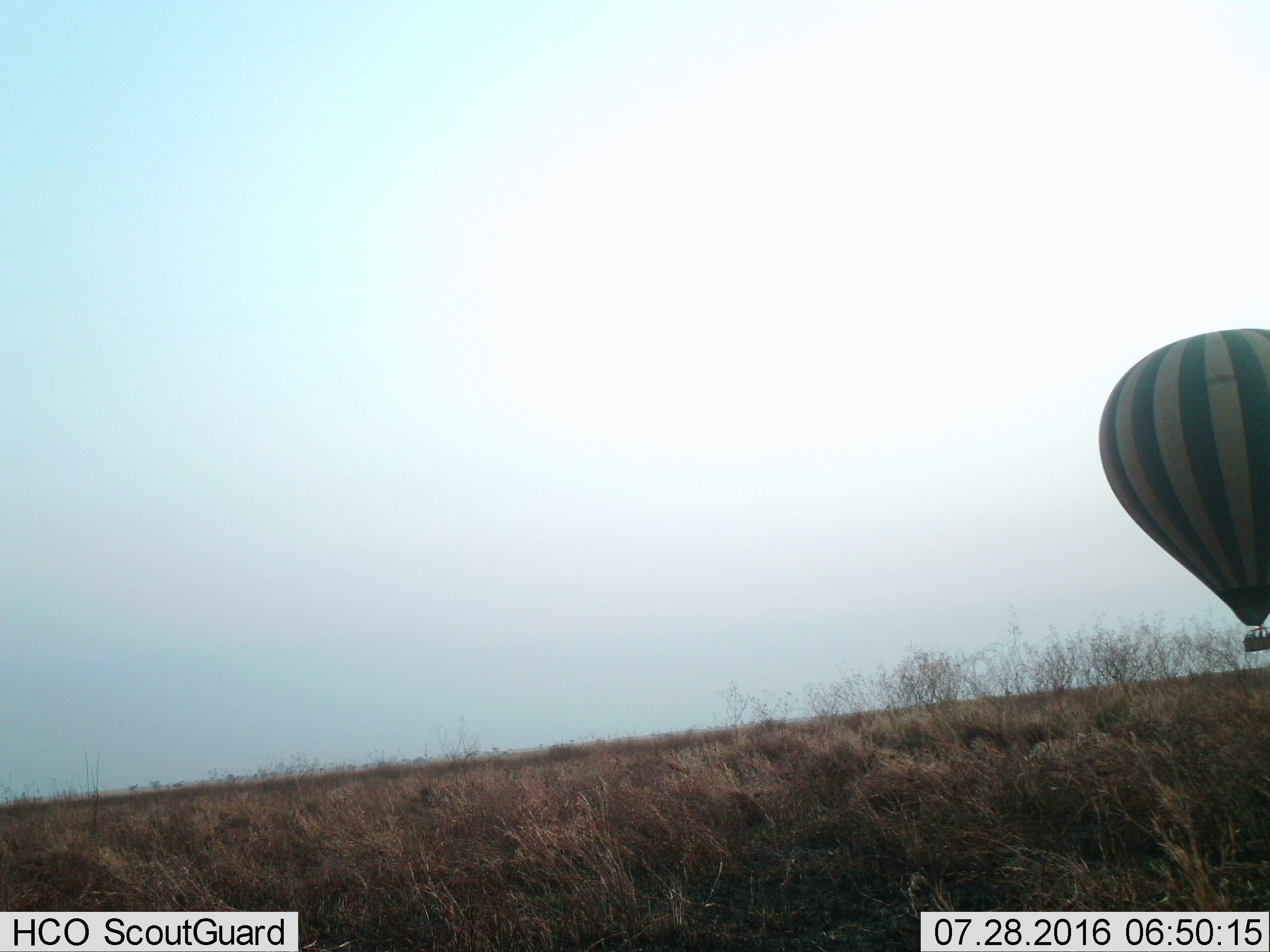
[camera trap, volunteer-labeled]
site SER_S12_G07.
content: unidentified animal